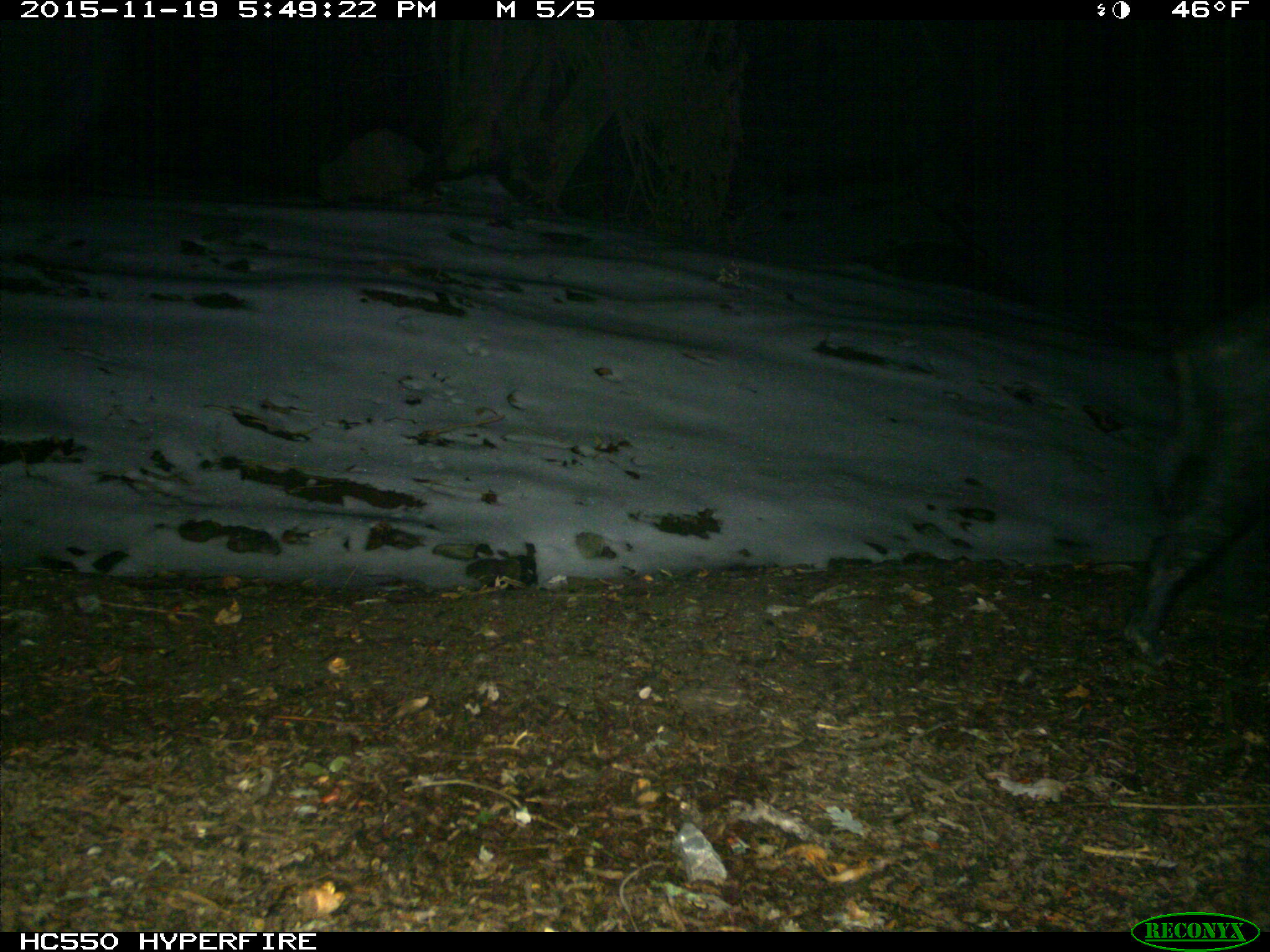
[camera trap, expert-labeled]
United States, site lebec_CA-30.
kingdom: Animalia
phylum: Chordata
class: Mammalia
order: Artiodactyla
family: Suidae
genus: Sus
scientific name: Sus scrofa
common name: wild boar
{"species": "Sus scrofa (wild boar)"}